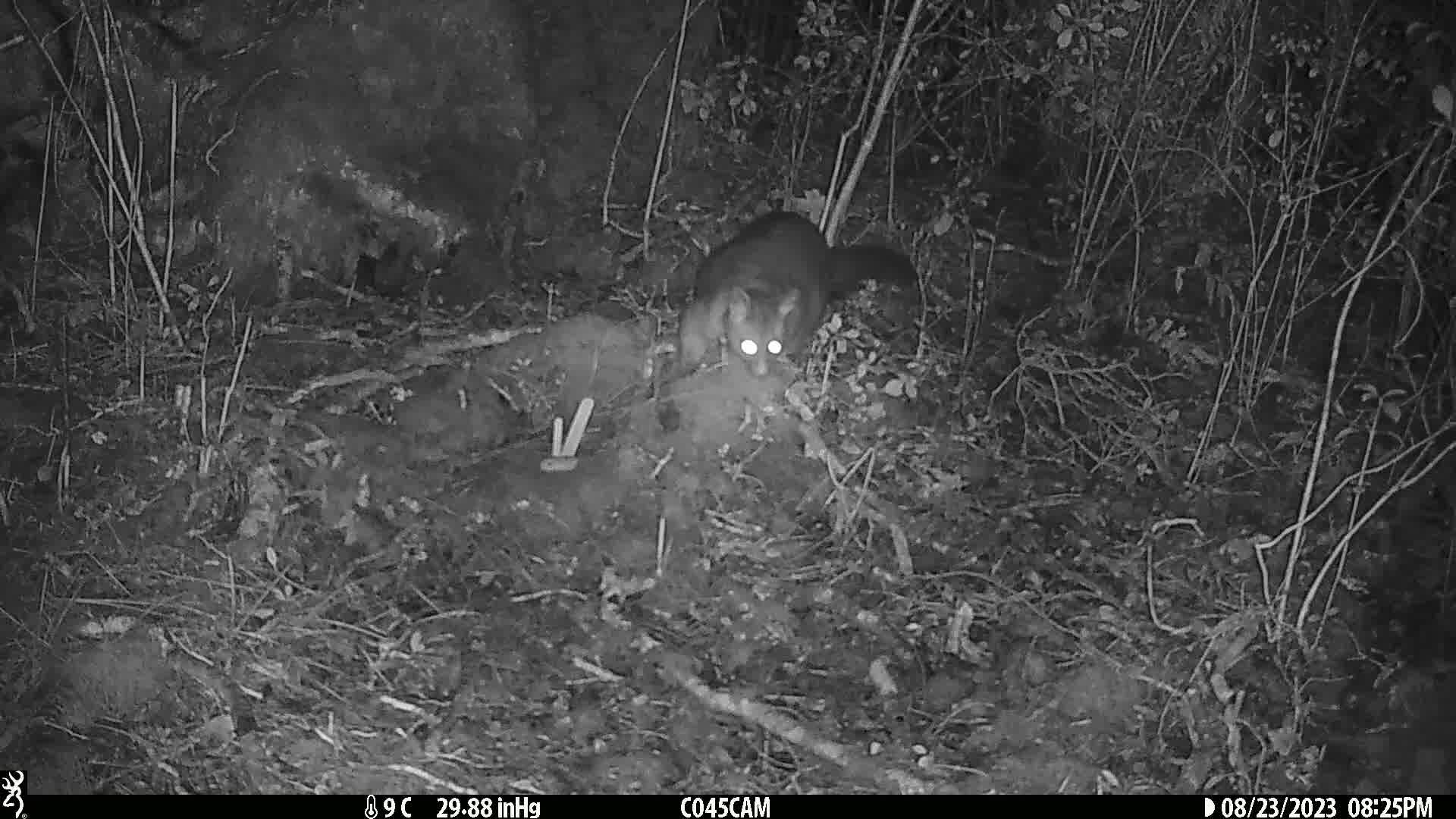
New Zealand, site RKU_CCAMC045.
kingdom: Animalia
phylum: Chordata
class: Mammalia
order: Diprotodontia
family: Phalangeridae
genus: Trichosurus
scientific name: Trichosurus vulpecula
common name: common brushtail possum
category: possum